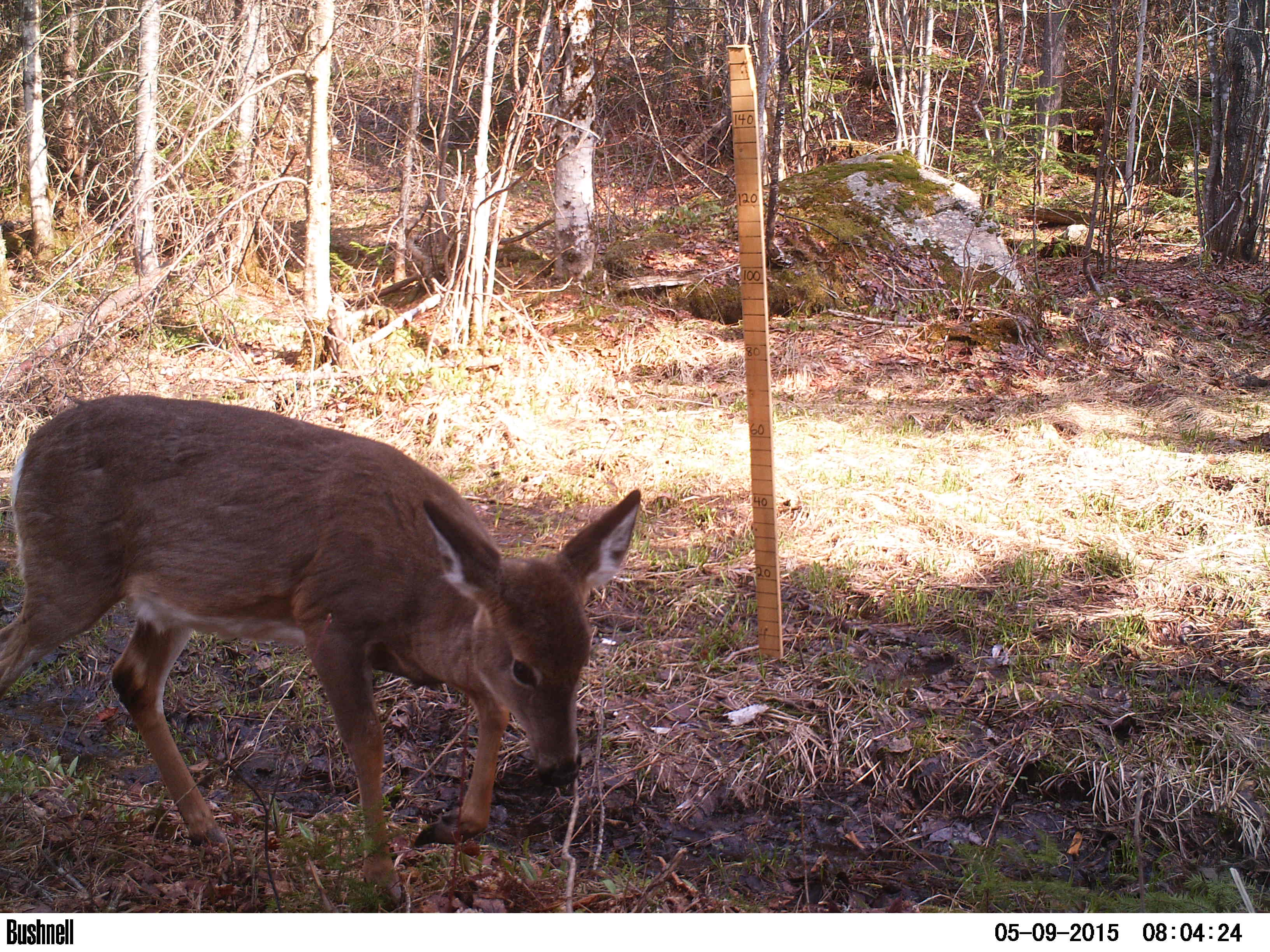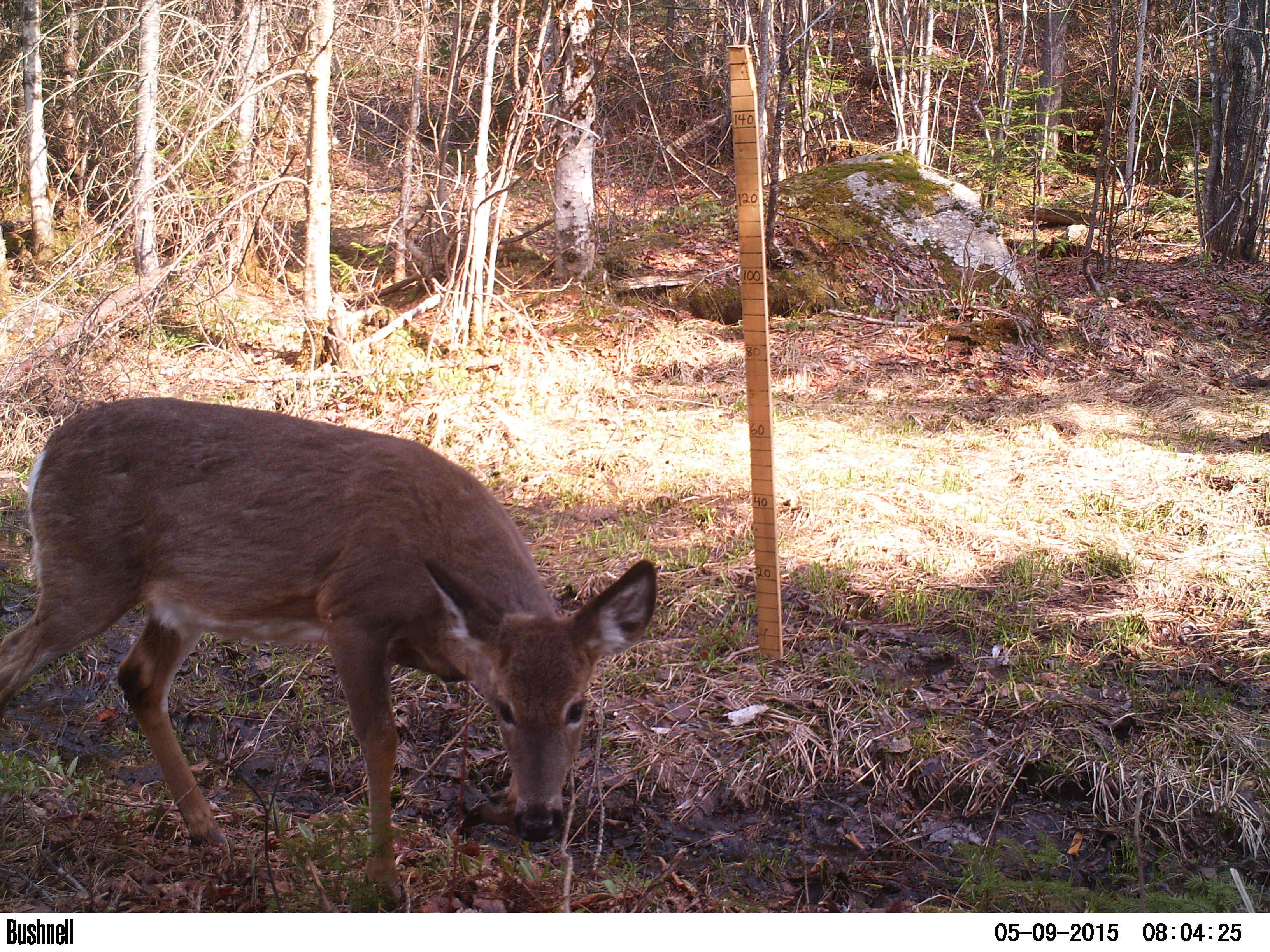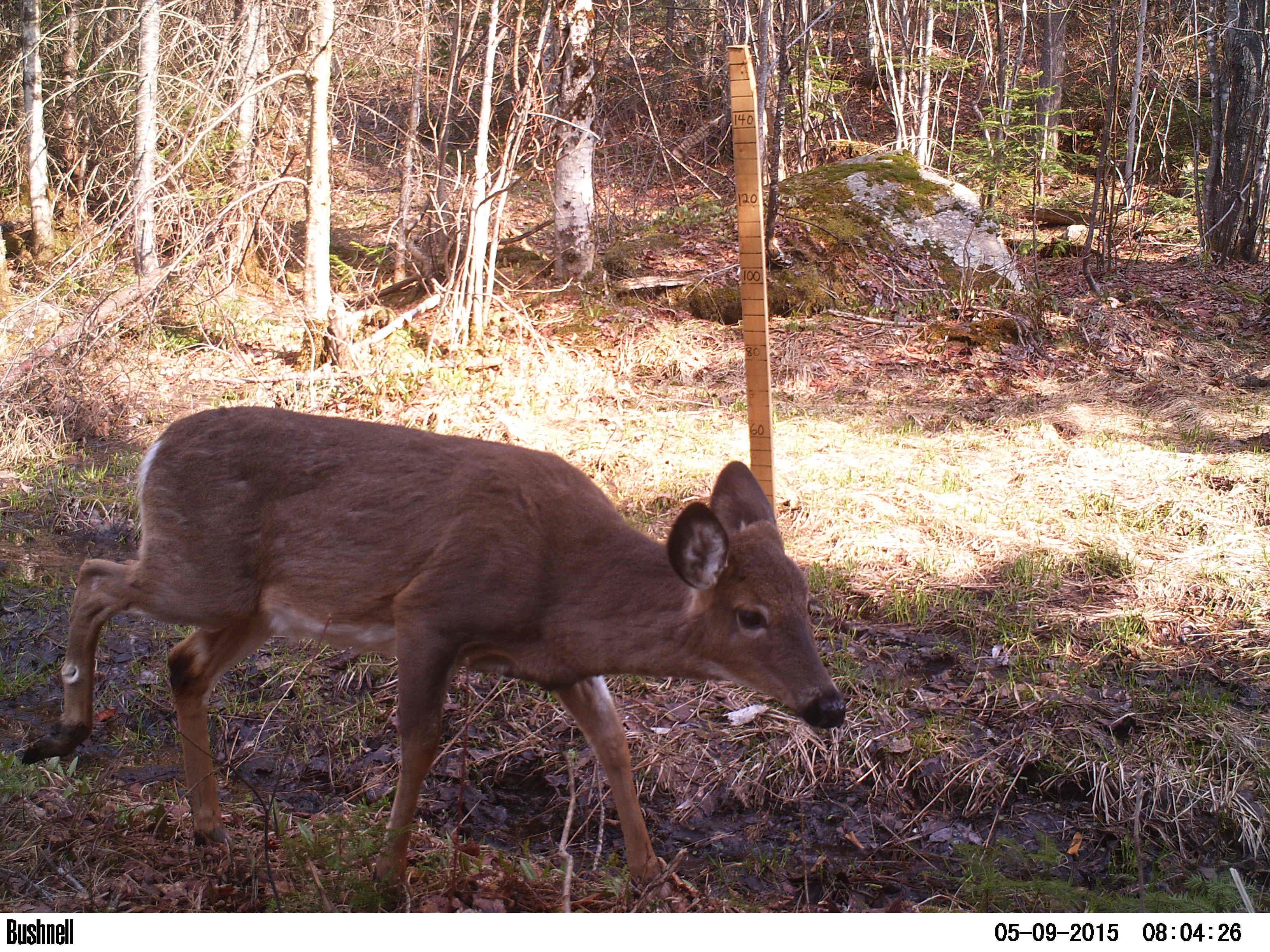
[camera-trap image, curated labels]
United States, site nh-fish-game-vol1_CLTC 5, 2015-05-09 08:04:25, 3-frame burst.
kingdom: Animalia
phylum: Chordata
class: Mammalia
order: Artiodactyla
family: Cervidae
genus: Odocoileus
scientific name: Odocoileus virginianus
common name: white-tailed deer